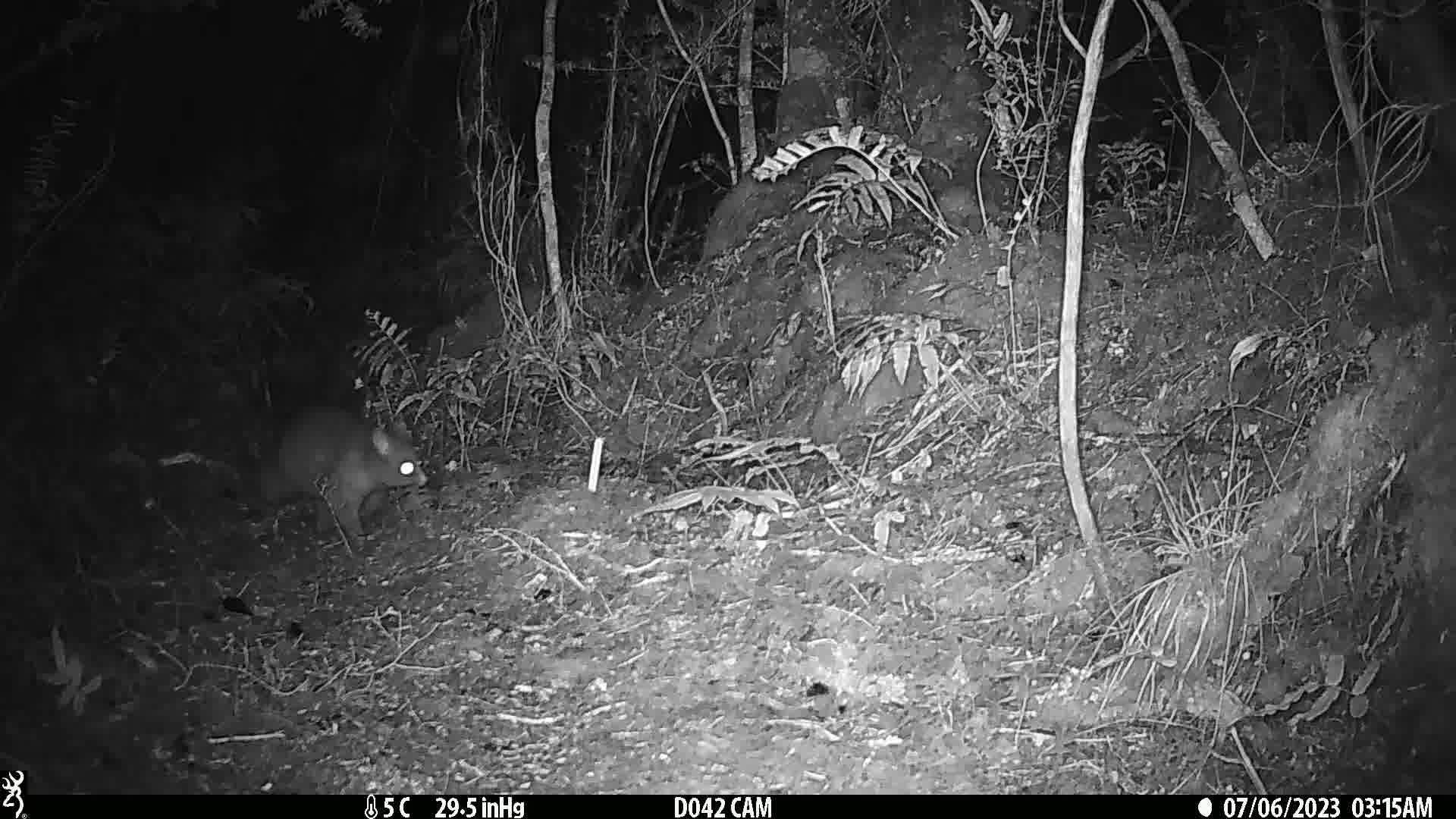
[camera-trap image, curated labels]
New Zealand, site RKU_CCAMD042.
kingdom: Animalia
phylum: Chordata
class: Mammalia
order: Diprotodontia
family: Phalangeridae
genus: Trichosurus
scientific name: Trichosurus vulpecula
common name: common brushtail possum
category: possum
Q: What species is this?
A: Possum (common brushtail possum) (Trichosurus vulpecula).